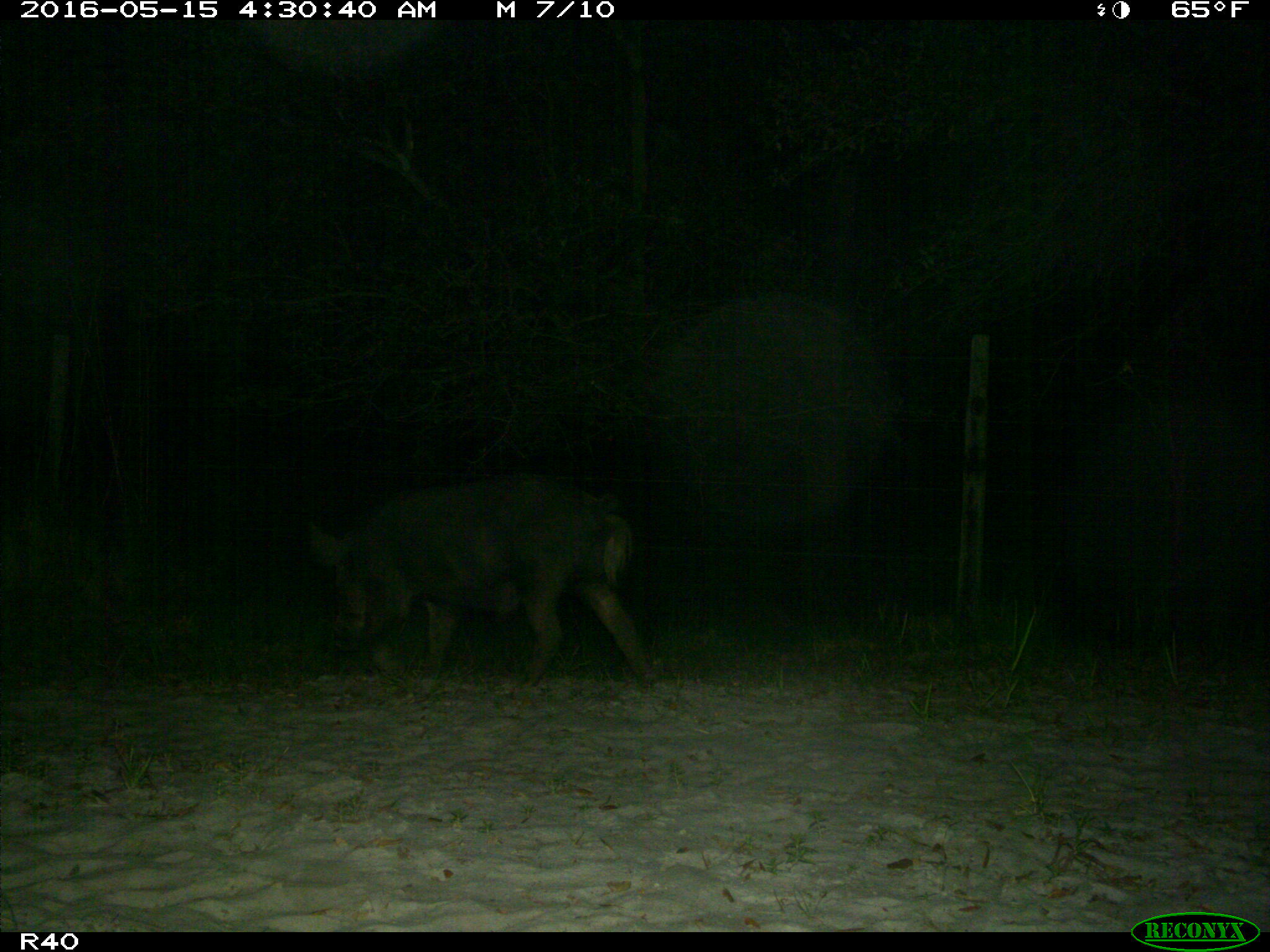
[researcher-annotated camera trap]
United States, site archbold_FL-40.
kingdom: Animalia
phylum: Chordata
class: Mammalia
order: Artiodactyla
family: Suidae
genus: Sus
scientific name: Sus scrofa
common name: wild boar